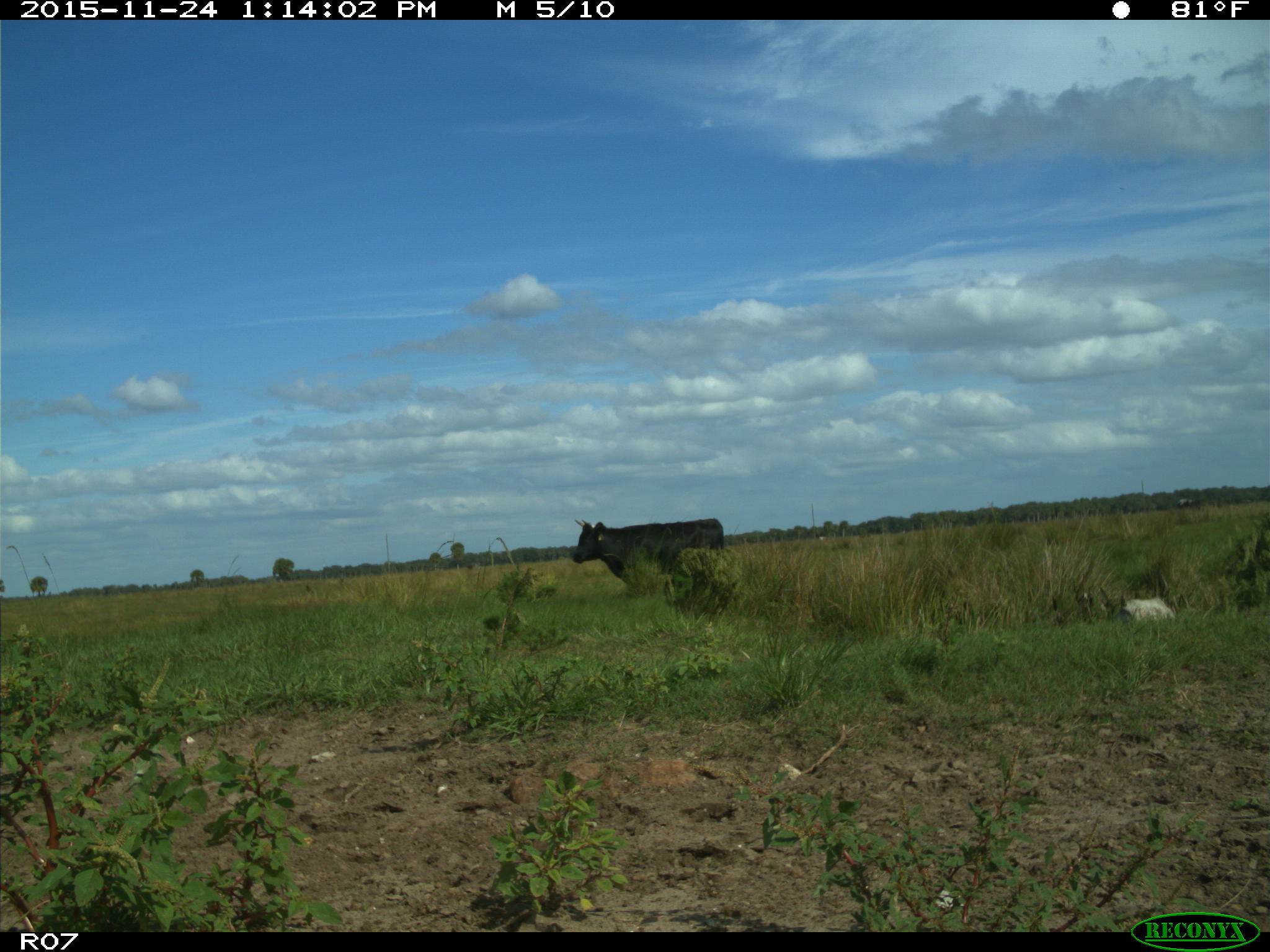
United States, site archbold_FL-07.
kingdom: Animalia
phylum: Chordata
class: Mammalia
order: Artiodactyla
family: Bovidae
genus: Bos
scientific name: Bos taurus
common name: domestic cow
Bos taurus (domestic cow).